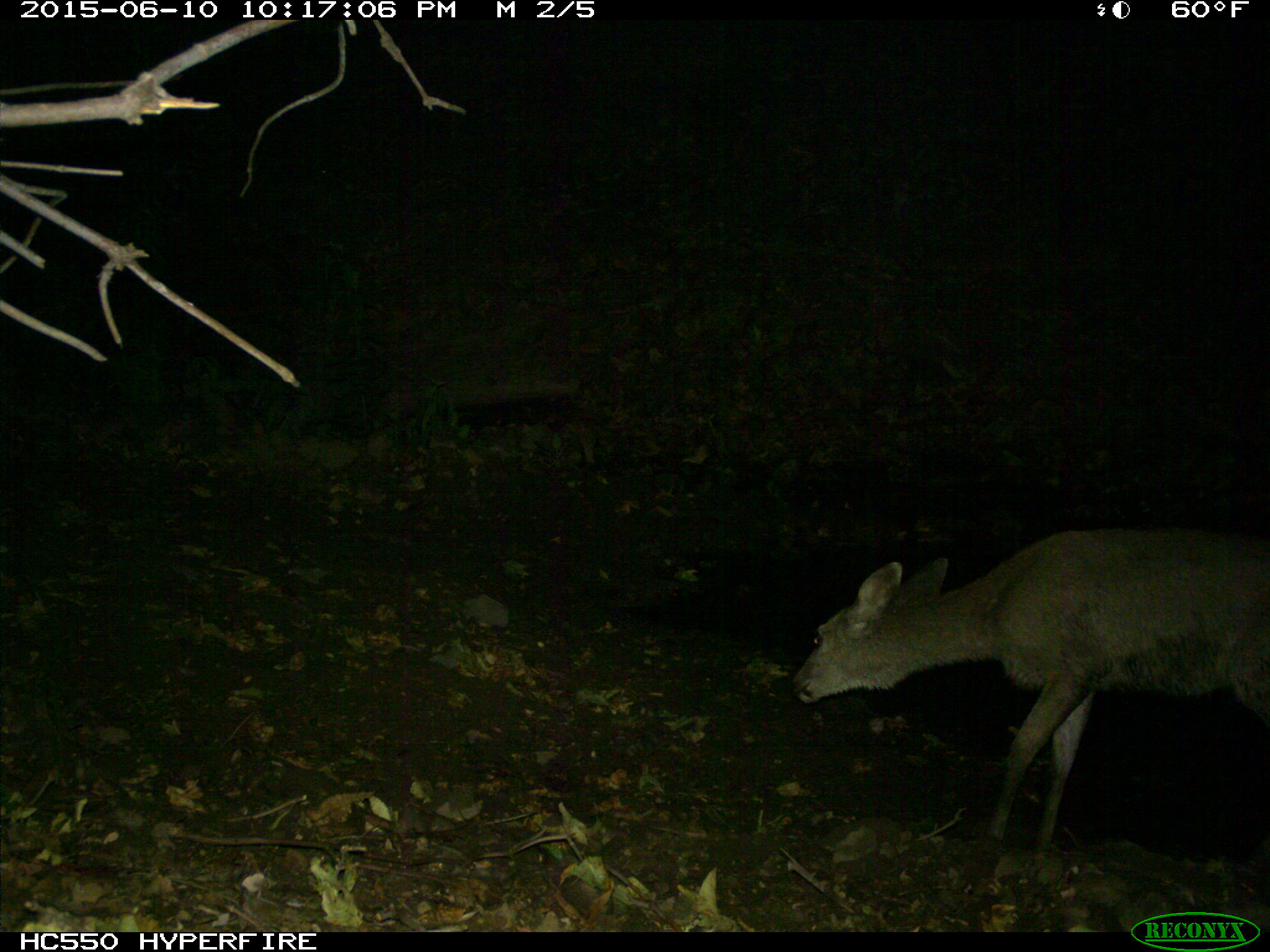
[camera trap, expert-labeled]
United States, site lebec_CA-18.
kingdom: Animalia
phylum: Chordata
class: Mammalia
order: Artiodactyla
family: Cervidae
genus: Odocoileus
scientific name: Odocoileus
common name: deer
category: unidentified deer